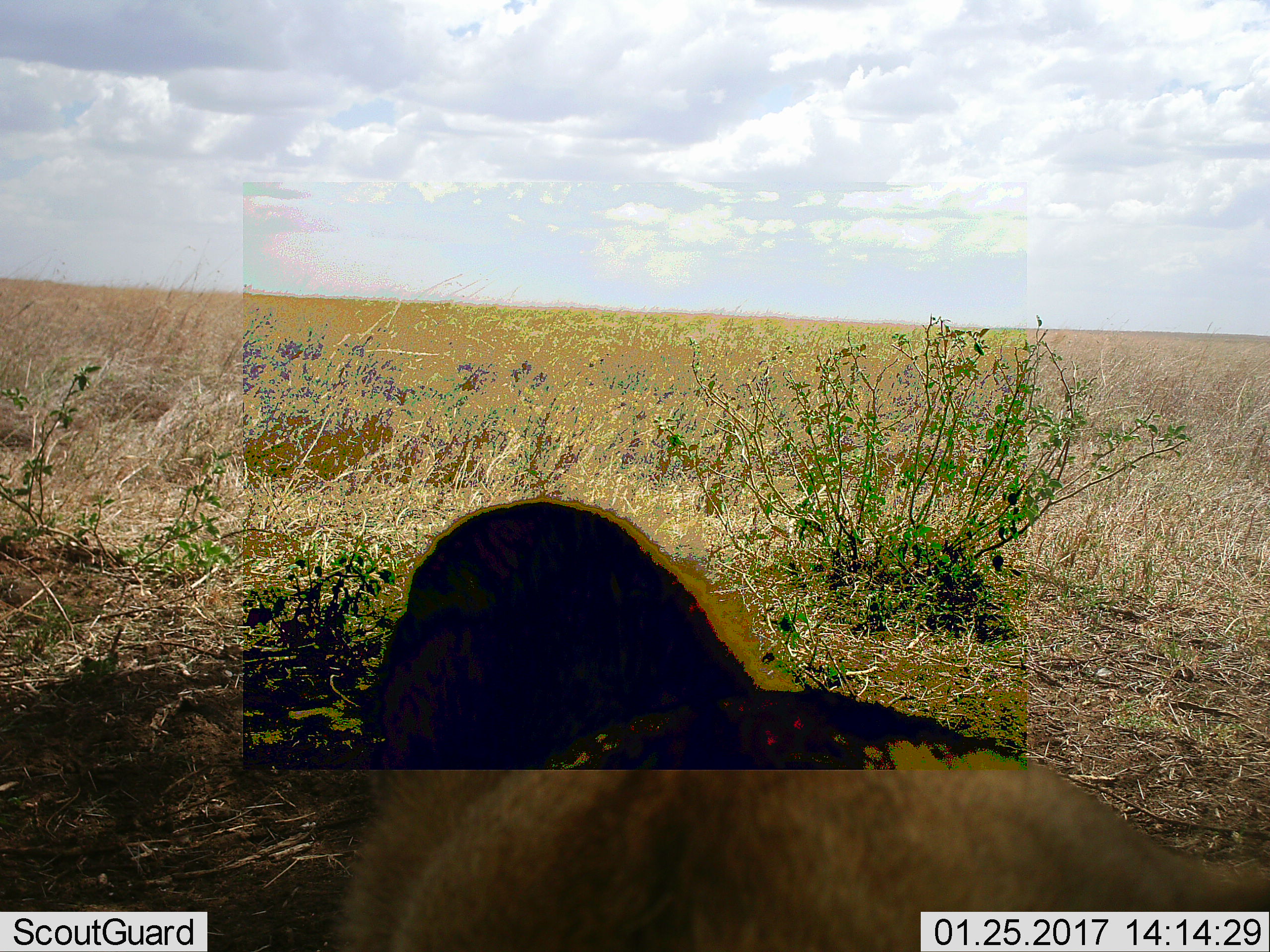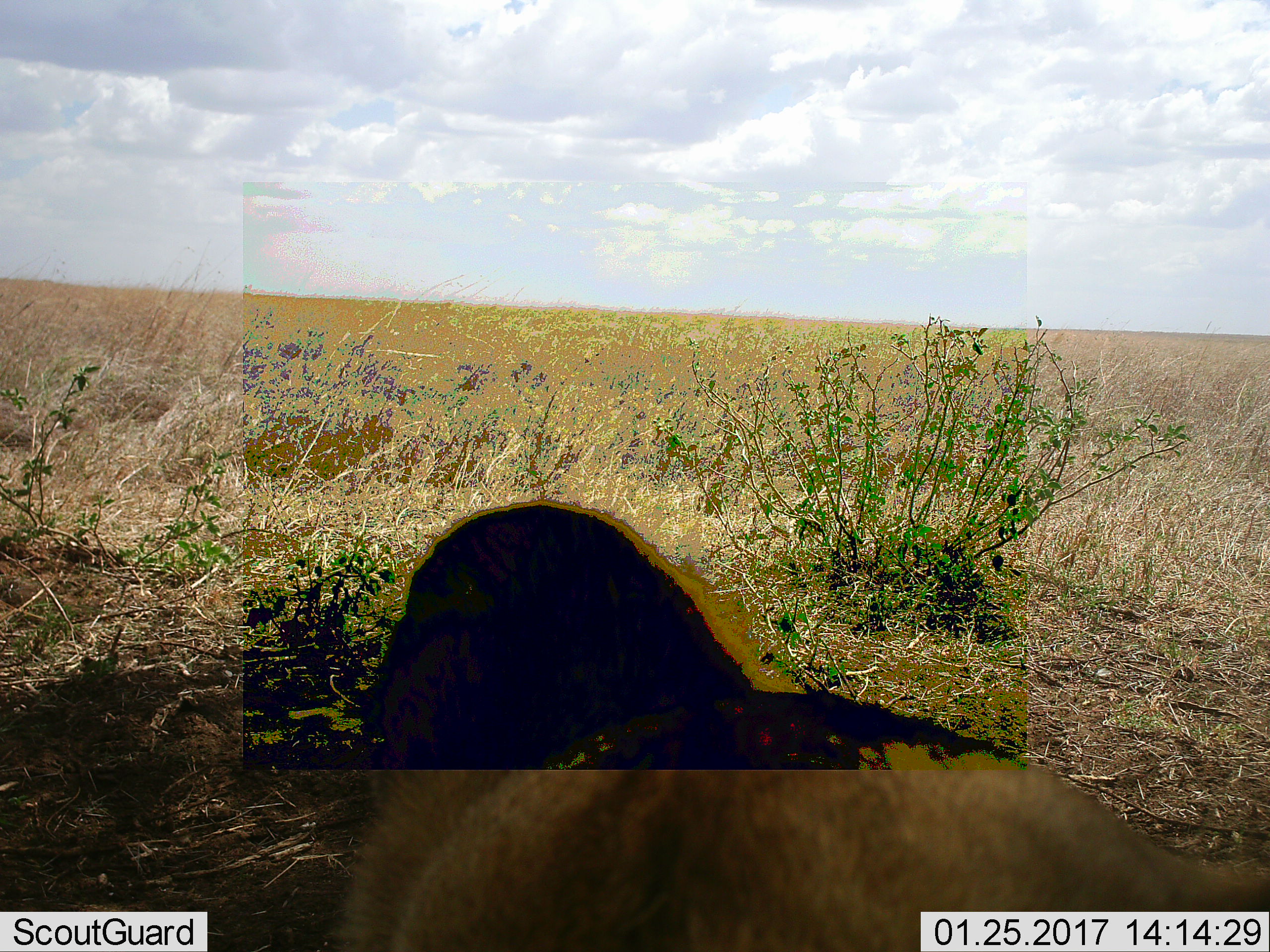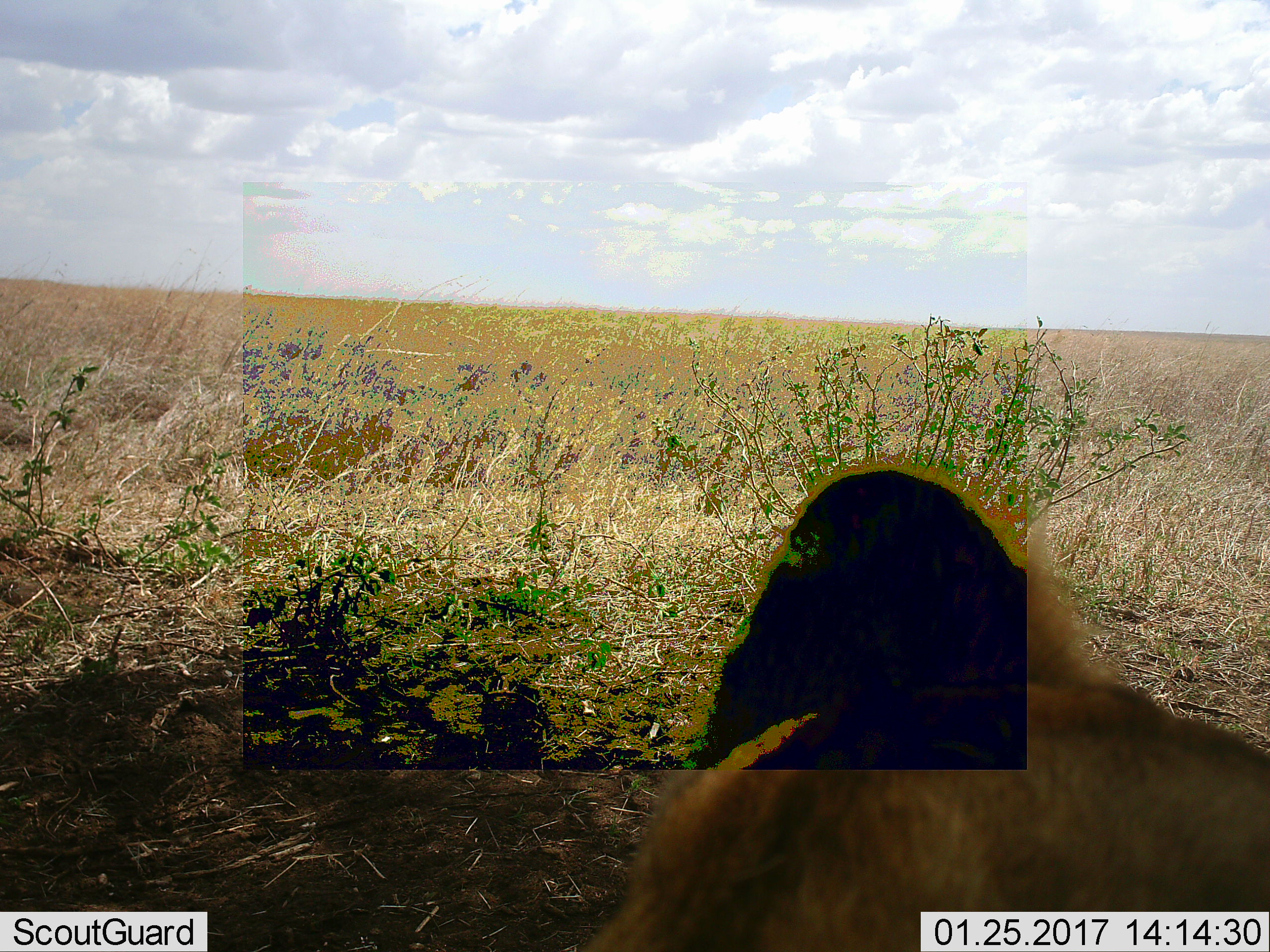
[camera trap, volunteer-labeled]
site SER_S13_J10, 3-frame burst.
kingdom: Animalia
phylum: Chordata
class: Mammalia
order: Carnivora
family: Felidae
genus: Panthera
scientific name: Panthera leo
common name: lion female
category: lionfemale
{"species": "lionfemale (lion female) (Panthera leo)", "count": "1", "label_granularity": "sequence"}